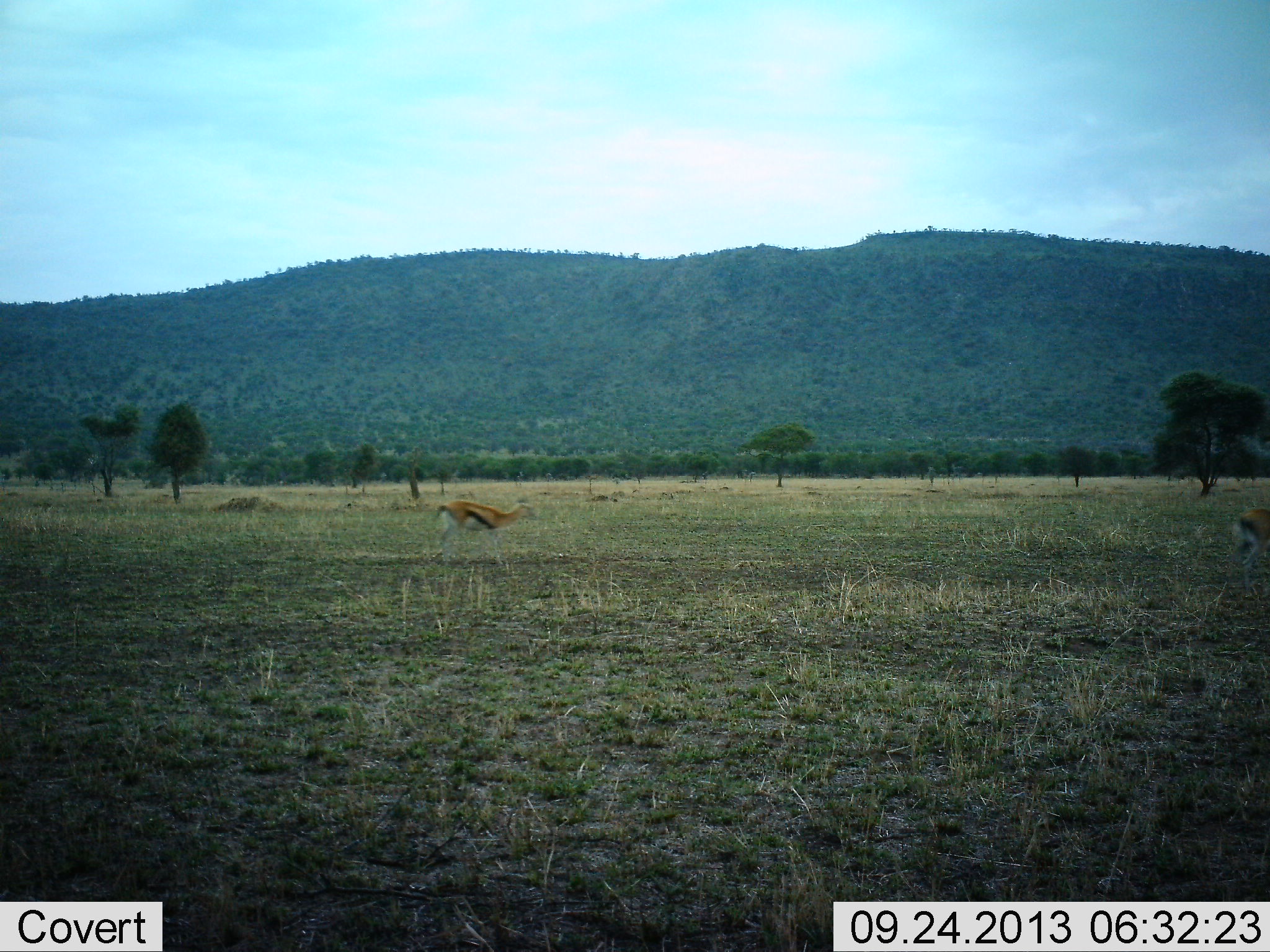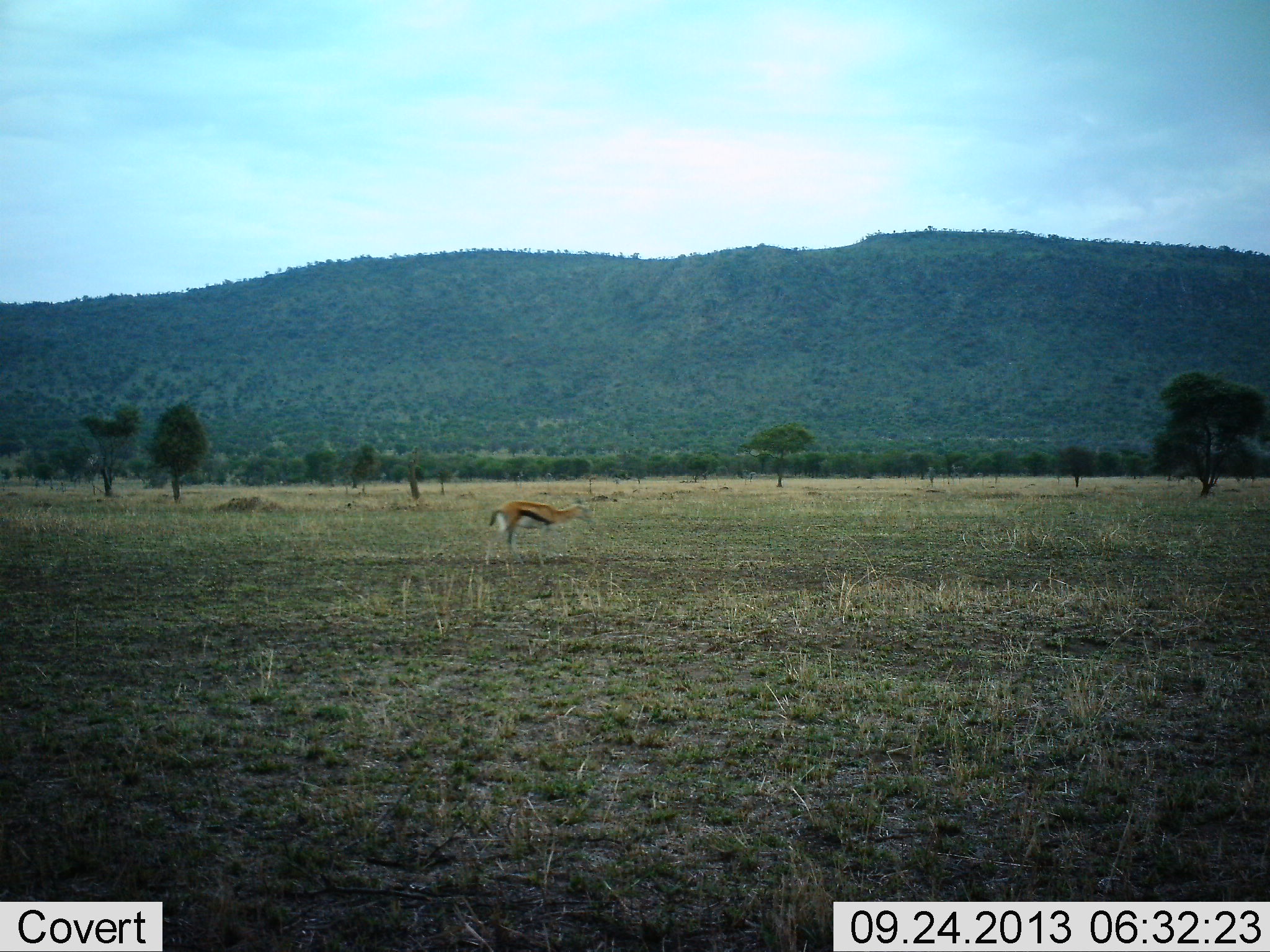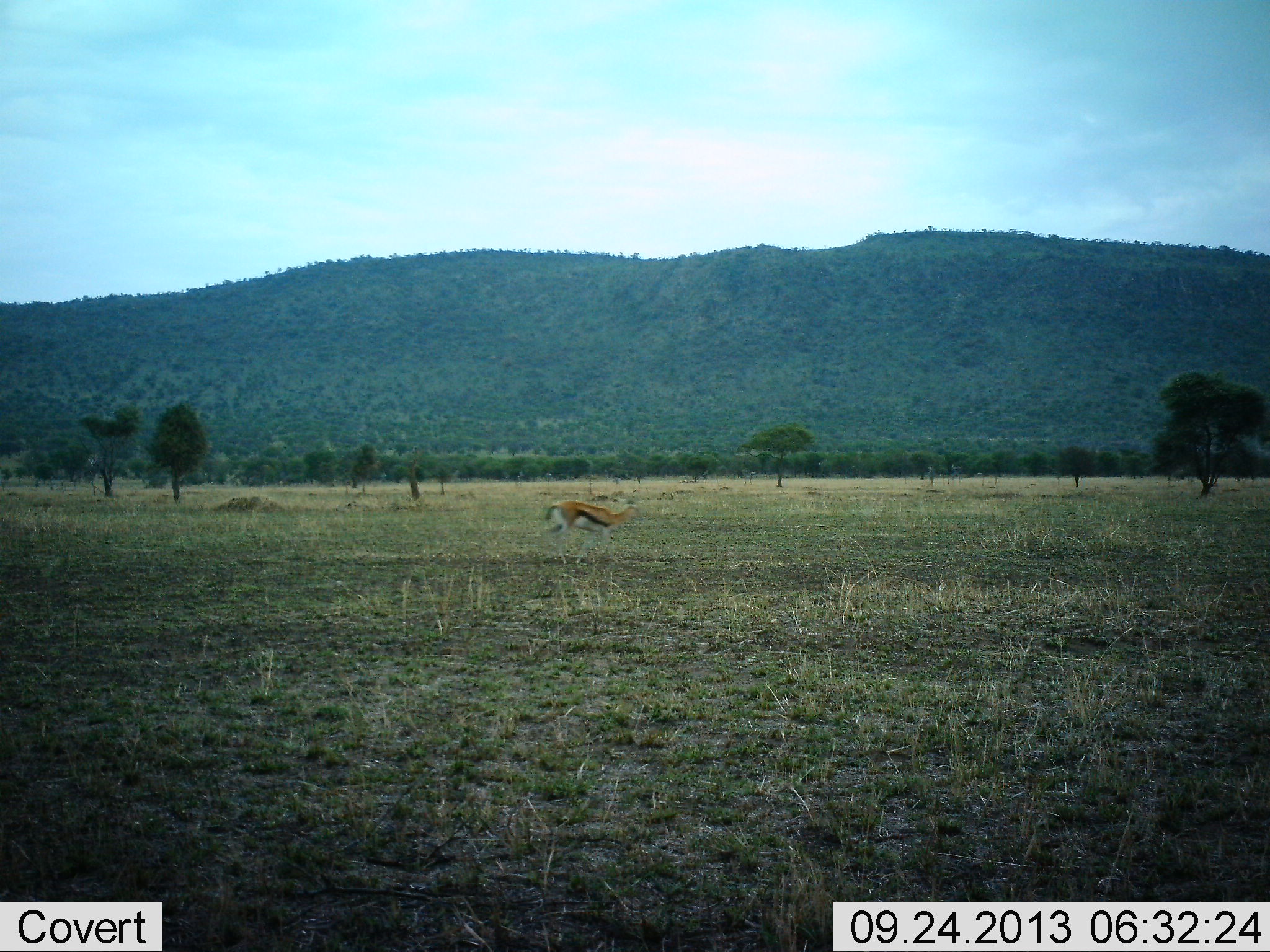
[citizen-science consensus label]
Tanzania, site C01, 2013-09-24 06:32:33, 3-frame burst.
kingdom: Animalia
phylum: Chordata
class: Mammalia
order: Artiodactyla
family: Bovidae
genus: Eudorcas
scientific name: Eudorcas thomsonii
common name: thomson's gazelle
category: gazellethomsons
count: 1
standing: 24%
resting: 0%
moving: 80%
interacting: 0%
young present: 0%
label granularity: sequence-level